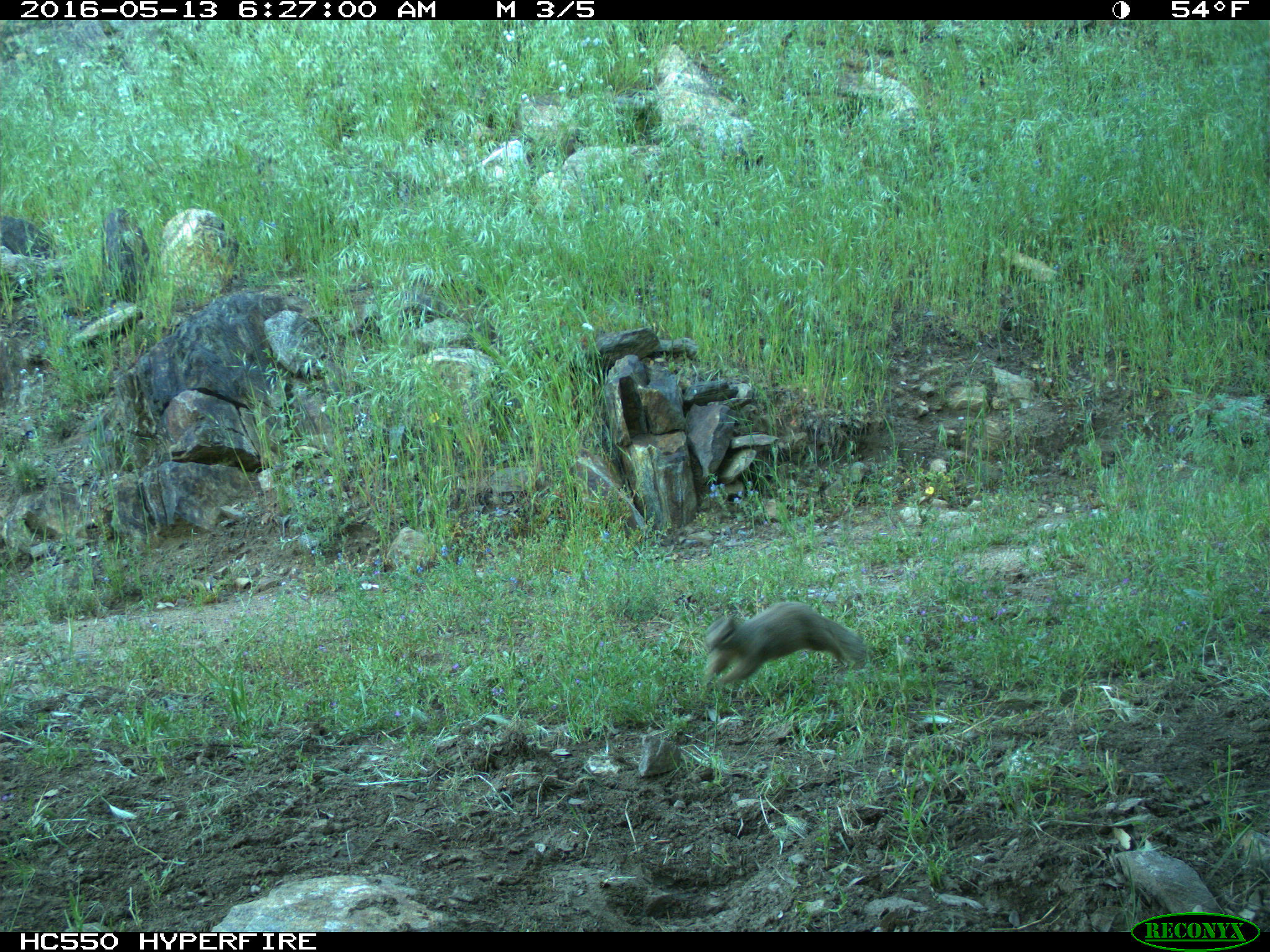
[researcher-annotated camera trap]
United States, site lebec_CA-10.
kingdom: Animalia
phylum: Chordata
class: Mammalia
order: Rodentia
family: Sciuridae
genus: Otospermophilus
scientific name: Otospermophilus beecheyi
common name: california ground squirrel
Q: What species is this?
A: Otospermophilus beecheyi (california ground squirrel).